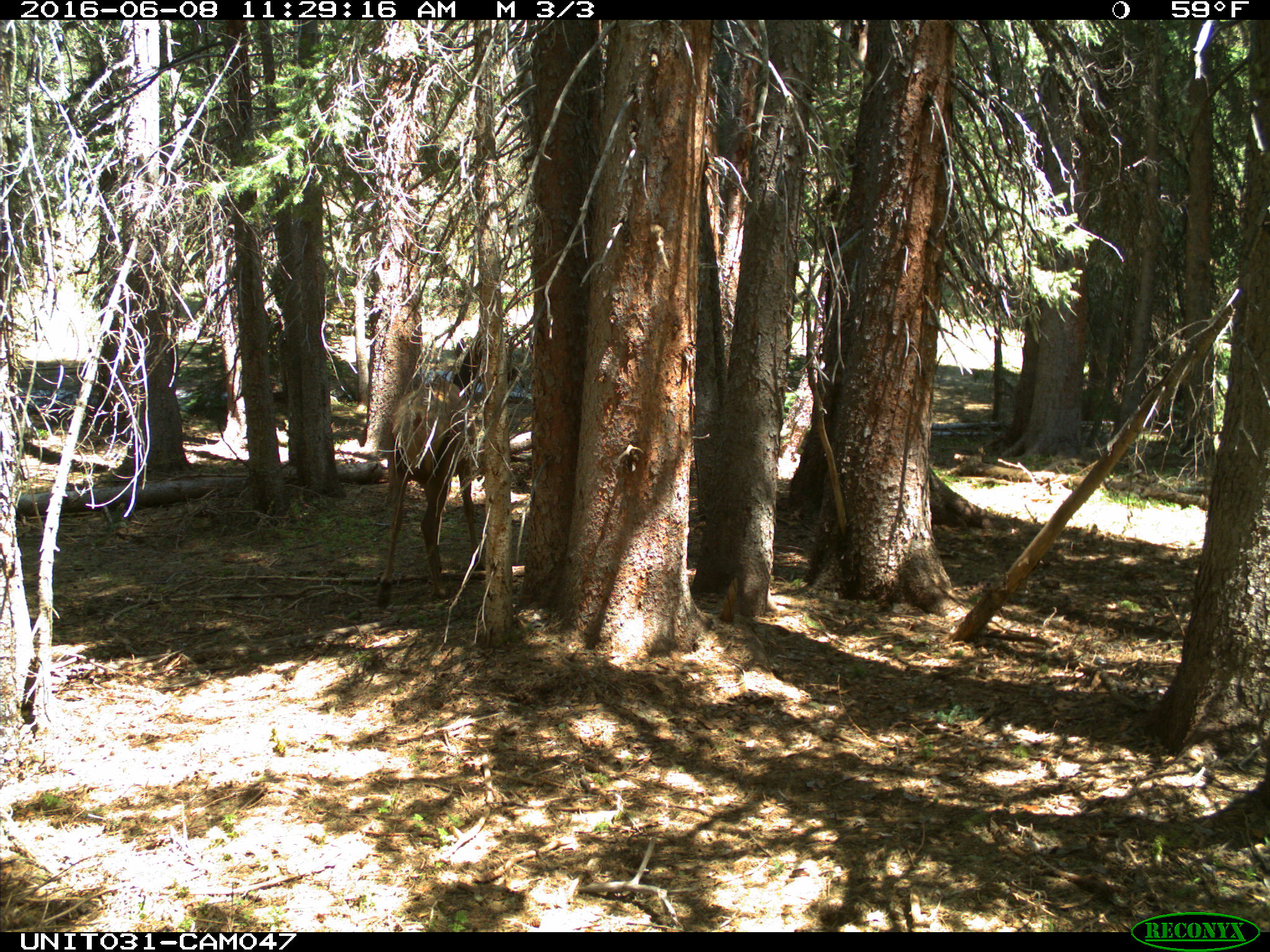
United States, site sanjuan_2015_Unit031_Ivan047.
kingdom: Animalia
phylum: Chordata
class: Mammalia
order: Artiodactyla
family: Cervidae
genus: Cervus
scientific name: Cervus elaphus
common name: red deer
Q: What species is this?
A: Cervus elaphus (red deer).